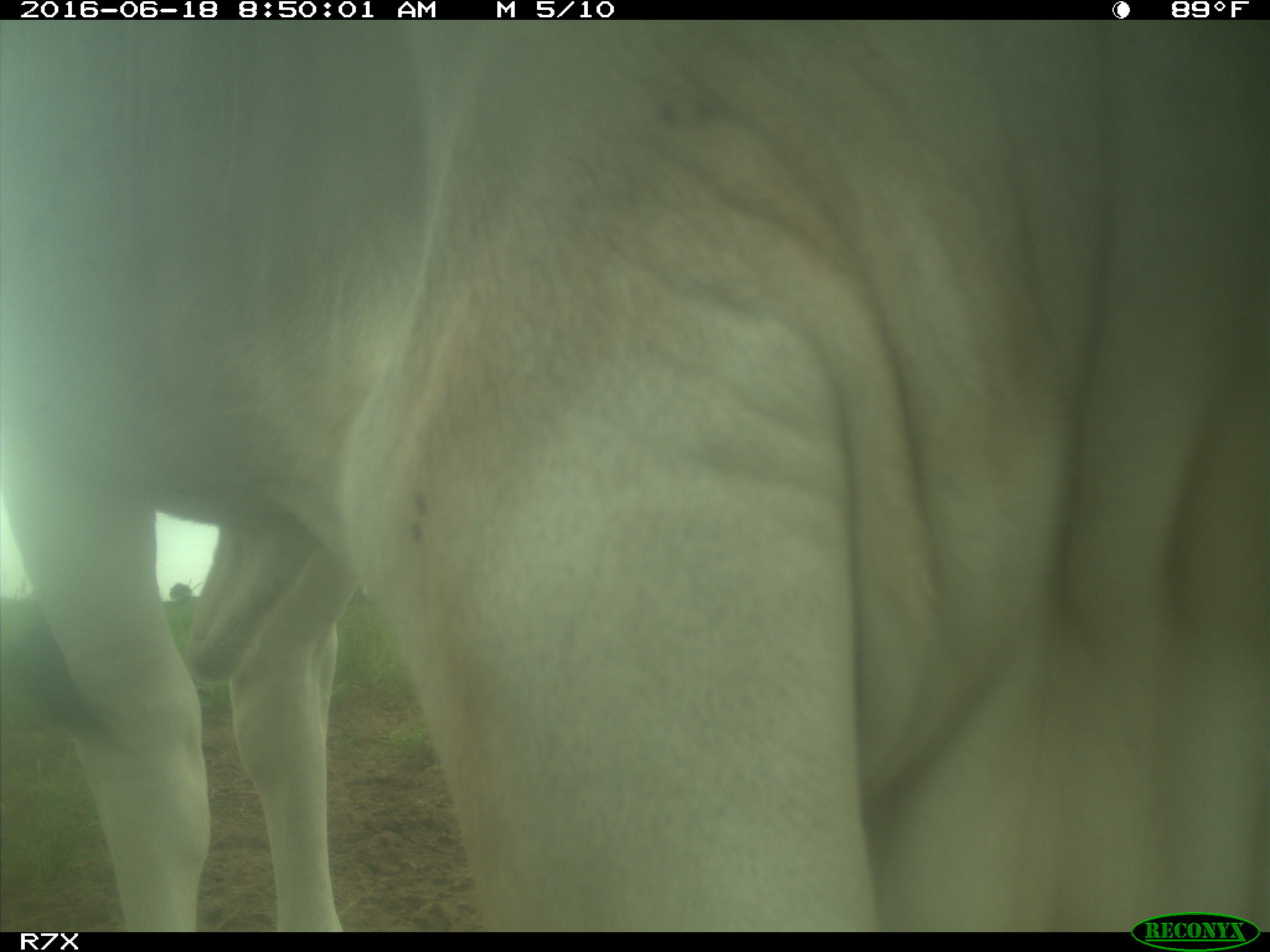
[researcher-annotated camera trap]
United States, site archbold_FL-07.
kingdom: Animalia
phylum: Chordata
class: Mammalia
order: Artiodactyla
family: Bovidae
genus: Bos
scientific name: Bos taurus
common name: domestic cow